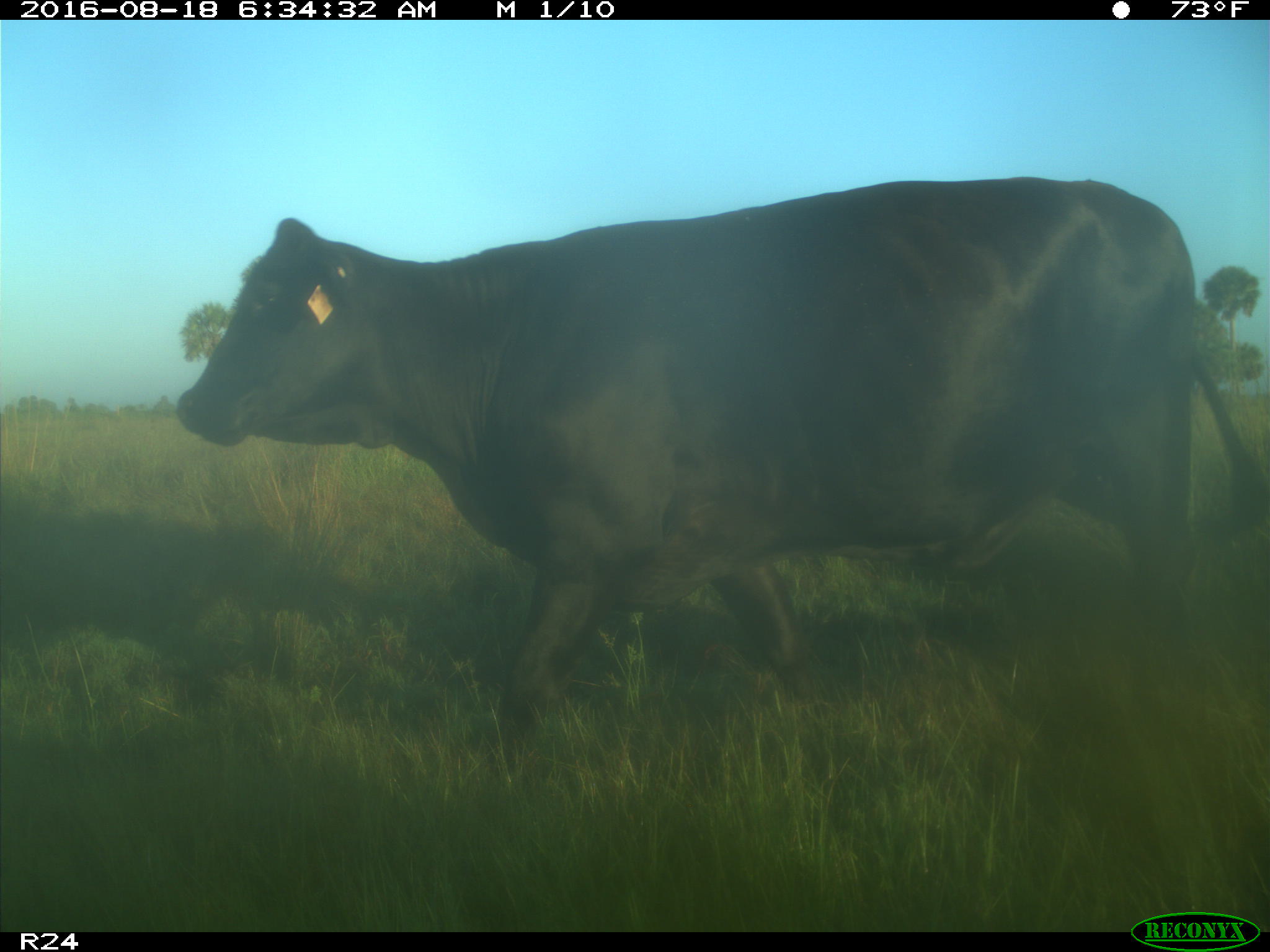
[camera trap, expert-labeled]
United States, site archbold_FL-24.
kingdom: Animalia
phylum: Chordata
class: Mammalia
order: Artiodactyla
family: Bovidae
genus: Bos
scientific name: Bos taurus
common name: domestic cow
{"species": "Bos taurus (domestic cow)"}